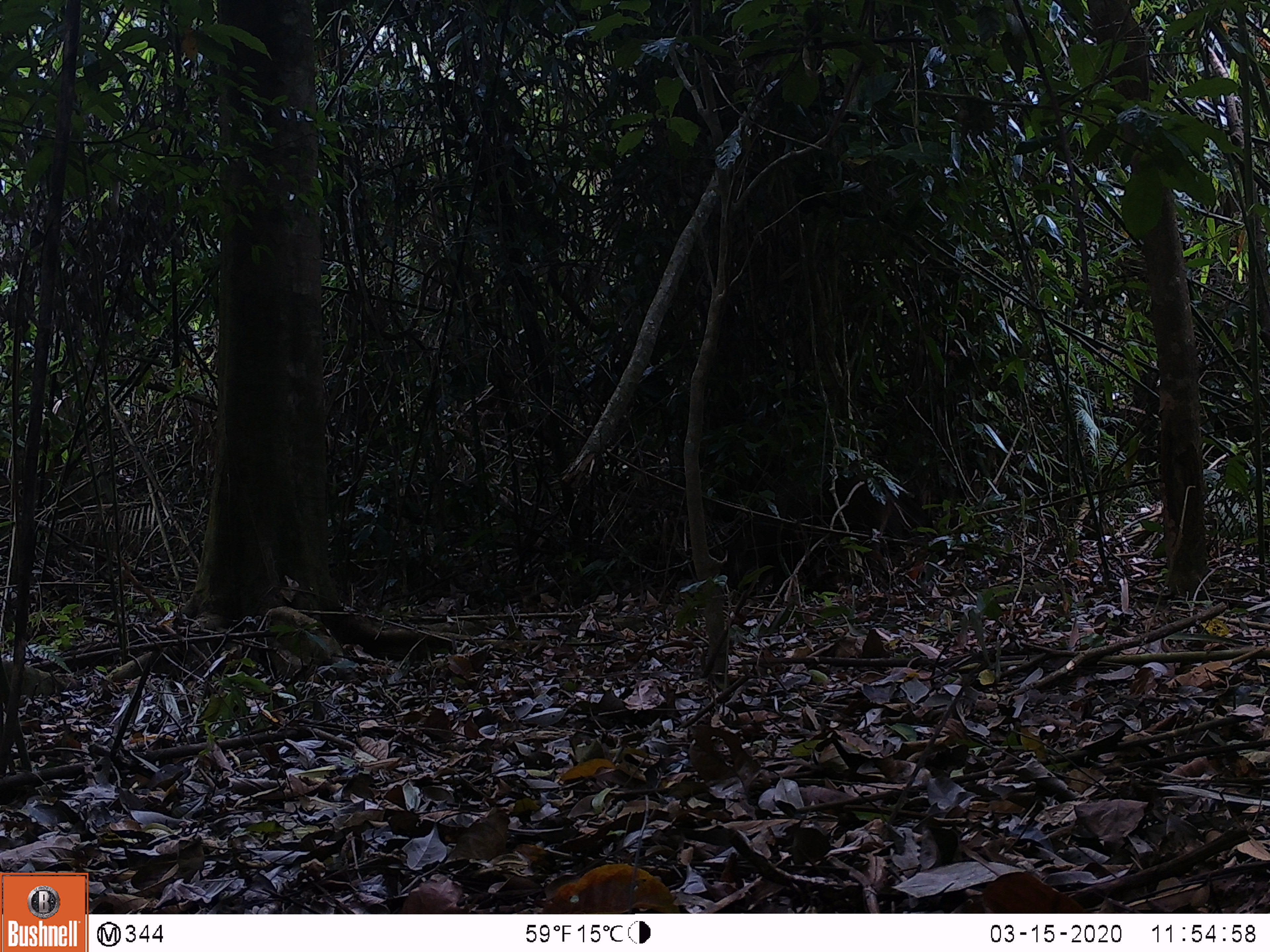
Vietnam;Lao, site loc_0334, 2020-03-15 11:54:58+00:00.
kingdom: Animalia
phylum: Chordata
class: Mammalia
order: Artiodactyla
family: Suidae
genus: Sus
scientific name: Sus scrofa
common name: eurasian wild pig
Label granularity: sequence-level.